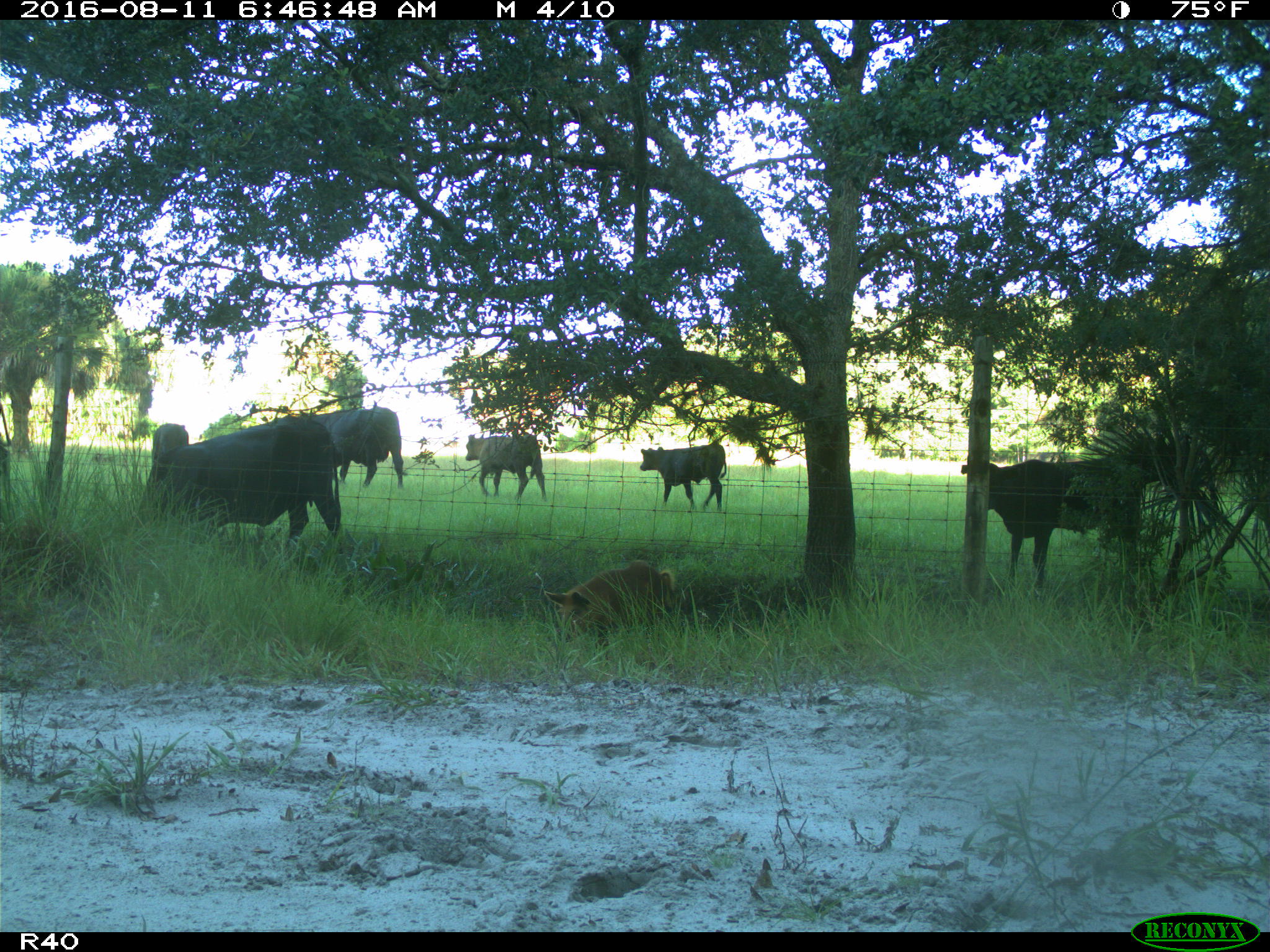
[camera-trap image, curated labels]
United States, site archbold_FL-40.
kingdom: Animalia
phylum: Chordata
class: Mammalia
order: Artiodactyla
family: Suidae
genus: Sus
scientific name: Sus scrofa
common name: wild boar